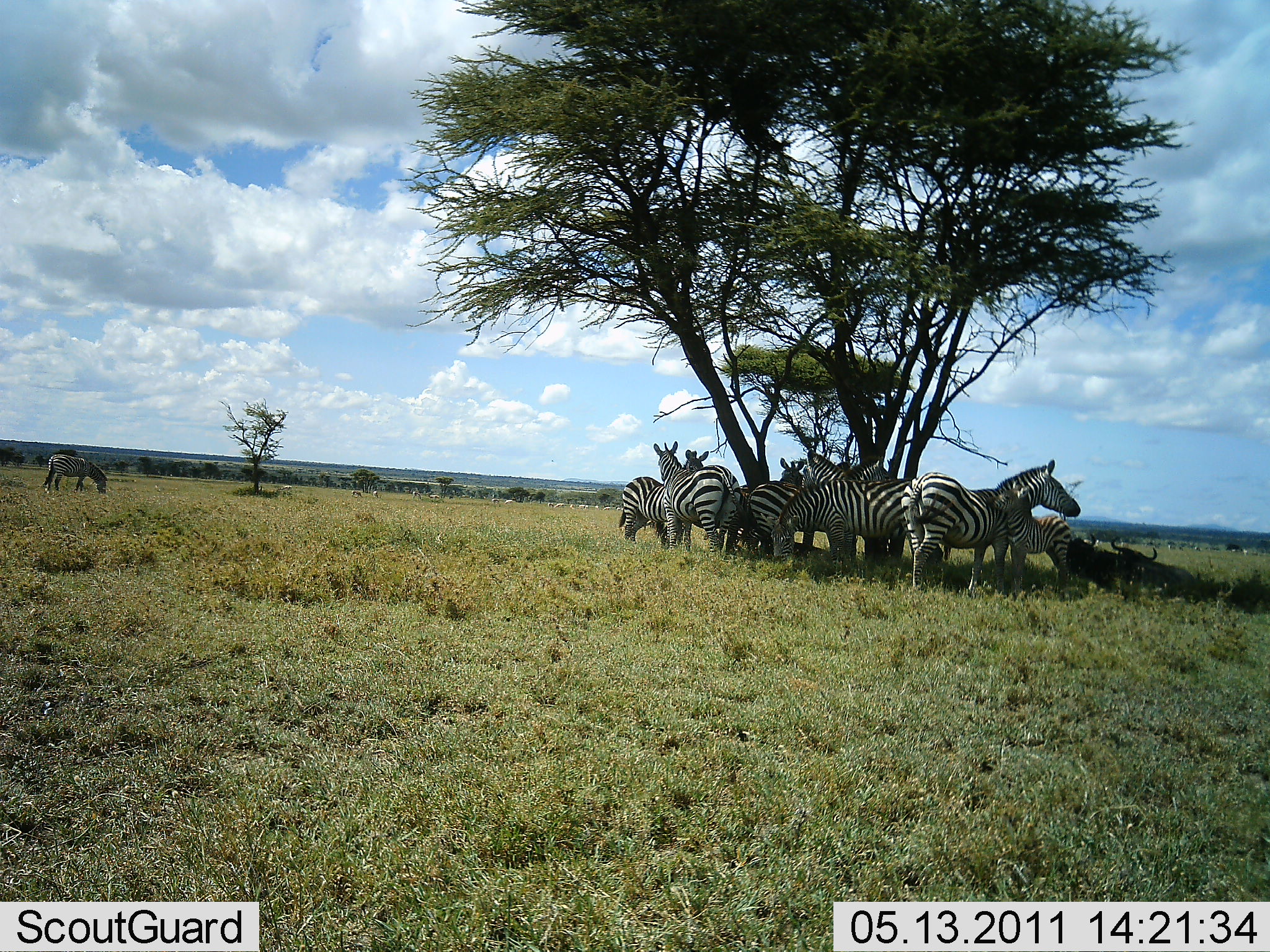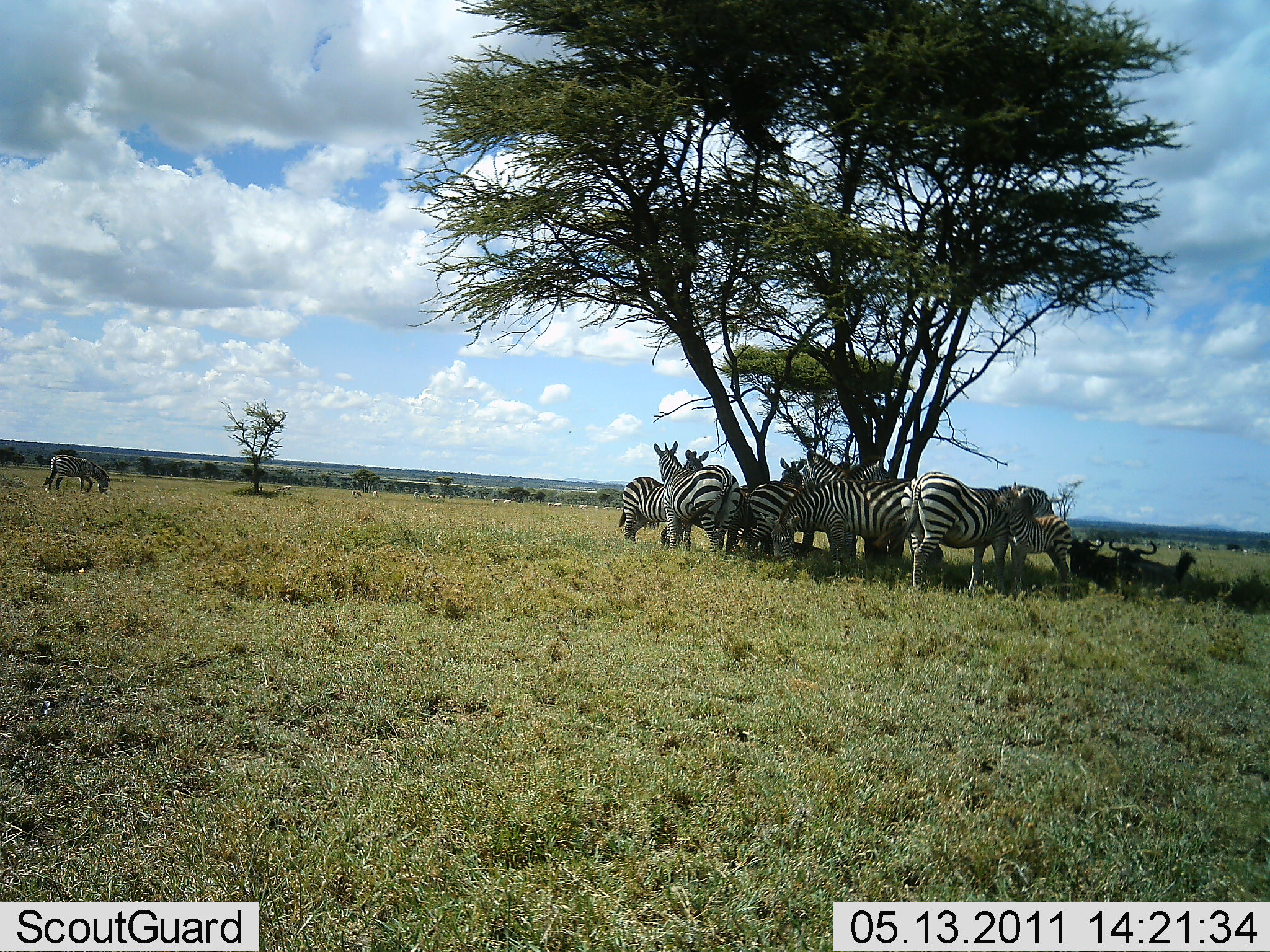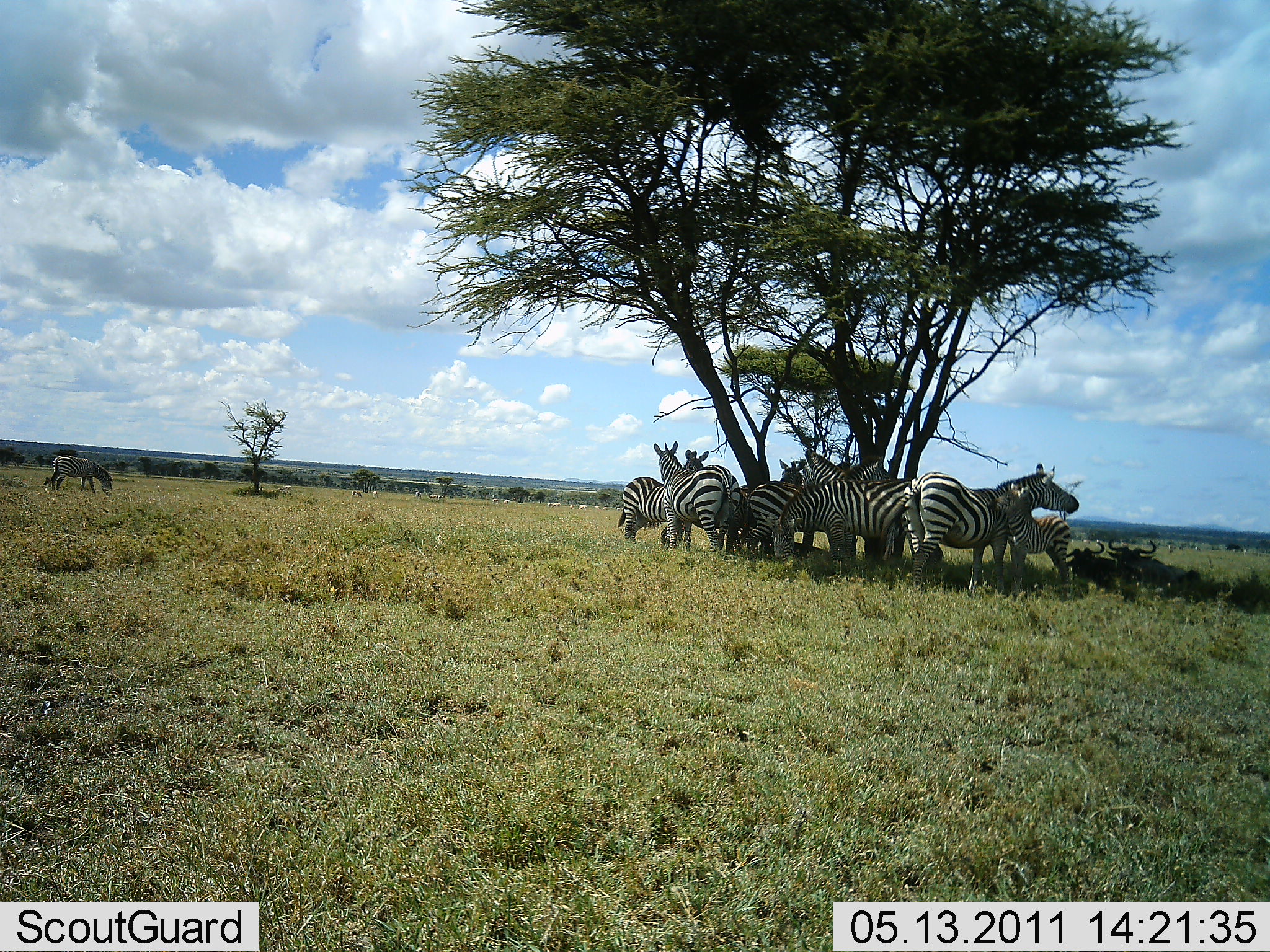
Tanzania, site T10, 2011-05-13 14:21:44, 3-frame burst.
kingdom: Animalia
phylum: Chordata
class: Mammalia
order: Artiodactyla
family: Bovidae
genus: Connochaetes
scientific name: Connochaetes taurinus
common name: blue wildebeest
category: wildebeest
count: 2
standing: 10%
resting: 90%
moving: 0%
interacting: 0%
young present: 0%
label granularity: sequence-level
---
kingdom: Animalia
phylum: Chordata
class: Mammalia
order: Perissodactyla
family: Equidae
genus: Equus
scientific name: Equus quagga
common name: plains zebra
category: zebra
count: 8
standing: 79%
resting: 43%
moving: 0%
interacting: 7%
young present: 57%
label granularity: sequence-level